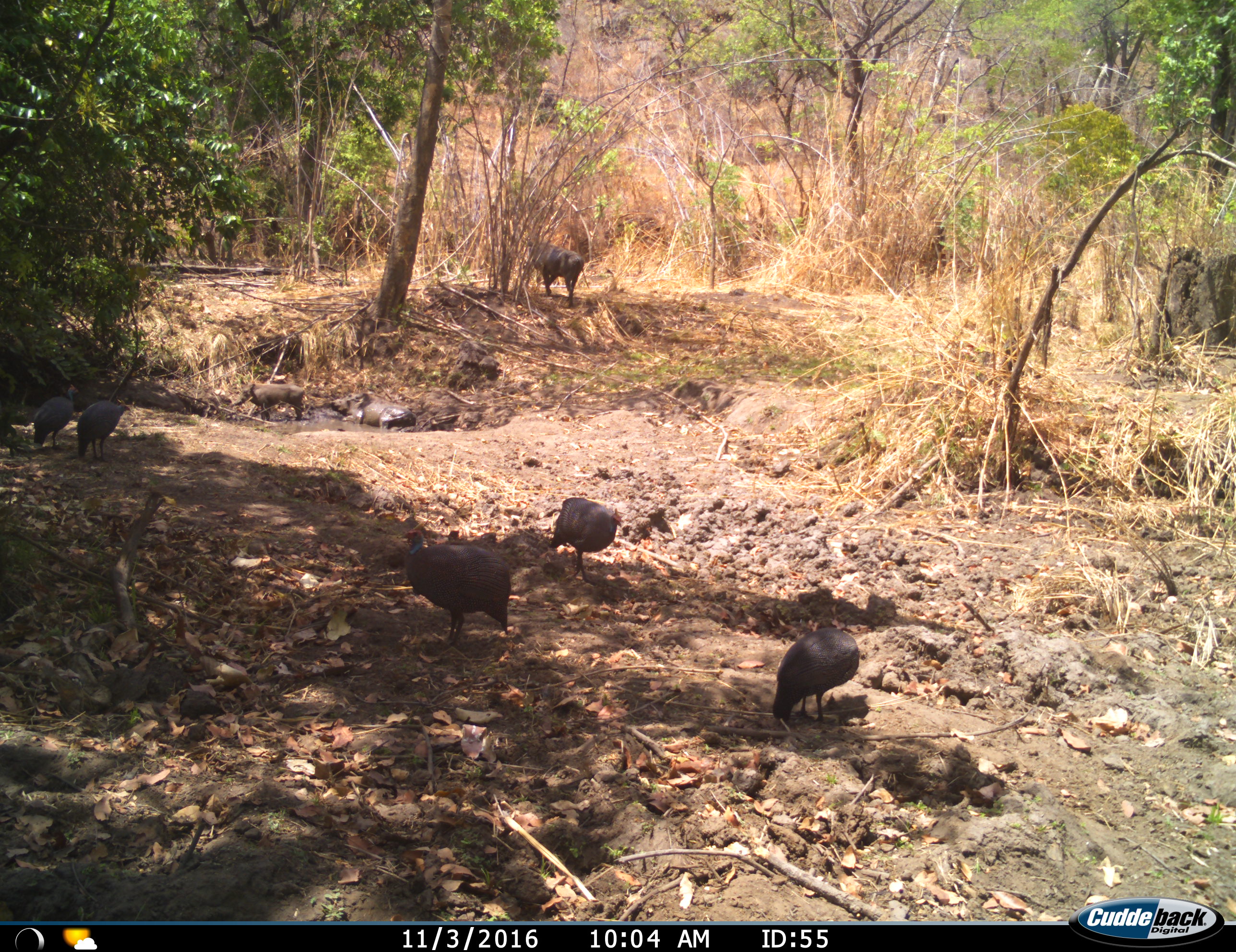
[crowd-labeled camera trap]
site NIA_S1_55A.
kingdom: Animalia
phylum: Chordata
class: Aves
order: Galliformes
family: Numididae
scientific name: Numididae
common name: guineafowl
Guineafowl (Numididae), count 5. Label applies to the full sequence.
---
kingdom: Animalia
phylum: Chordata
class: Mammalia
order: Artiodactyla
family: Suidae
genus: Phacochoerus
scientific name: Phacochoerus africanus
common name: warthog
Warthog (Phacochoerus africanus), count 3. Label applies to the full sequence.